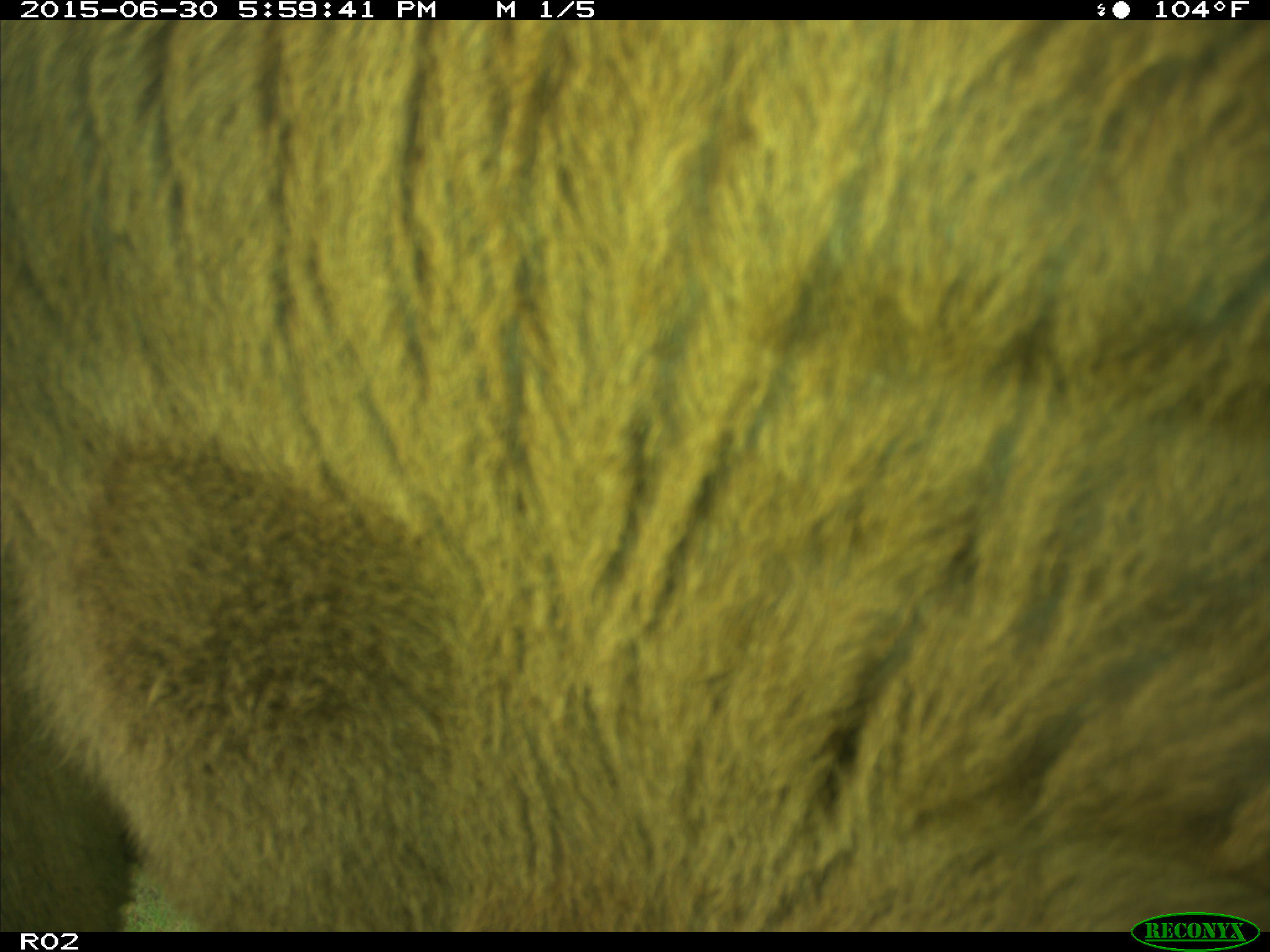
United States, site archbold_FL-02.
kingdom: Animalia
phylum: Chordata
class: Mammalia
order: Artiodactyla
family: Bovidae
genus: Bos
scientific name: Bos taurus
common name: domestic cow